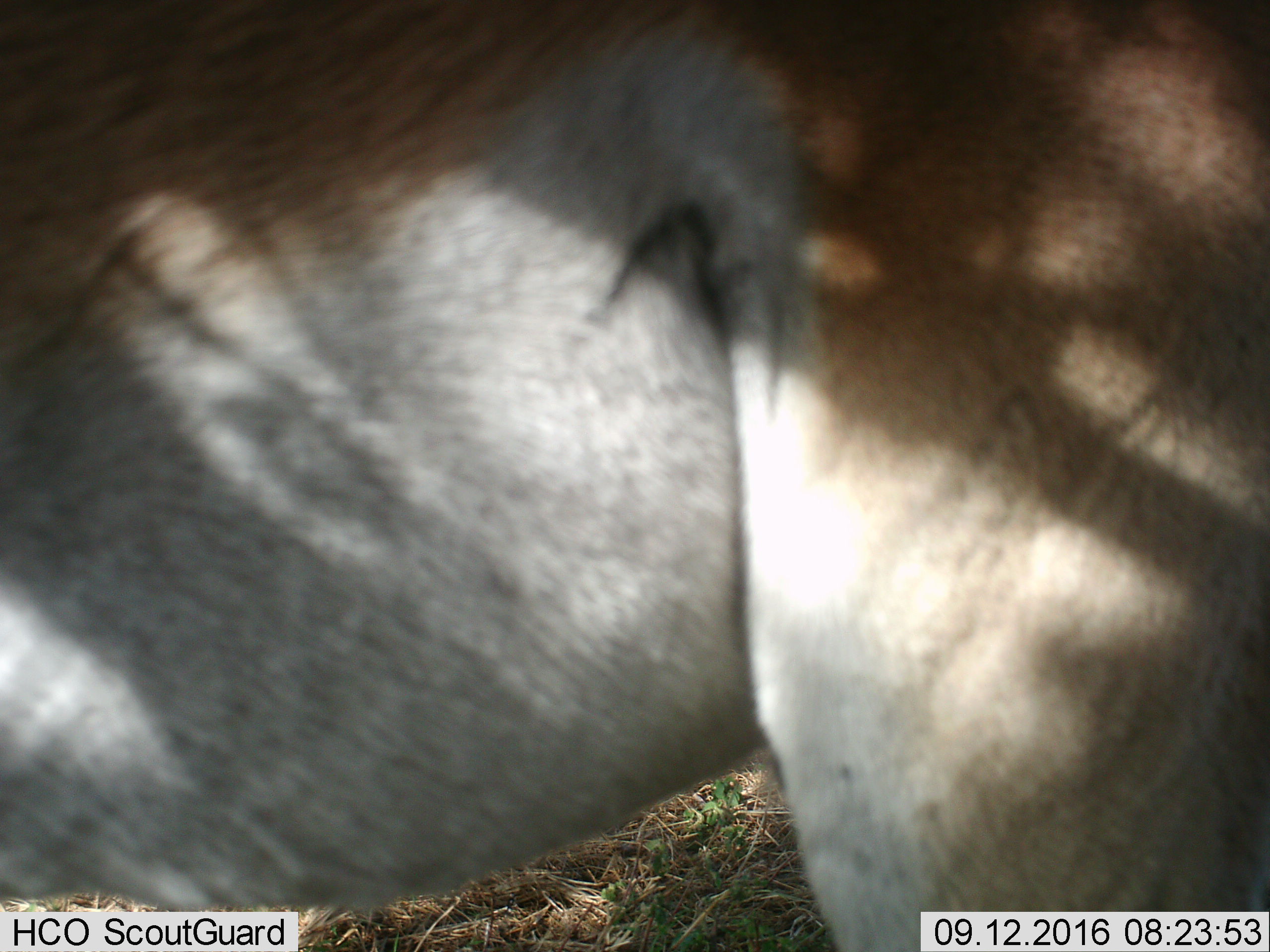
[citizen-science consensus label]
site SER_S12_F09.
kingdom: Animalia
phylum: Chordata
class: Mammalia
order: Artiodactyla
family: Bovidae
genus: Nanger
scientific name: Nanger granti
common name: grant's gazelle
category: gazellegrants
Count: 1.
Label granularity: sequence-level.